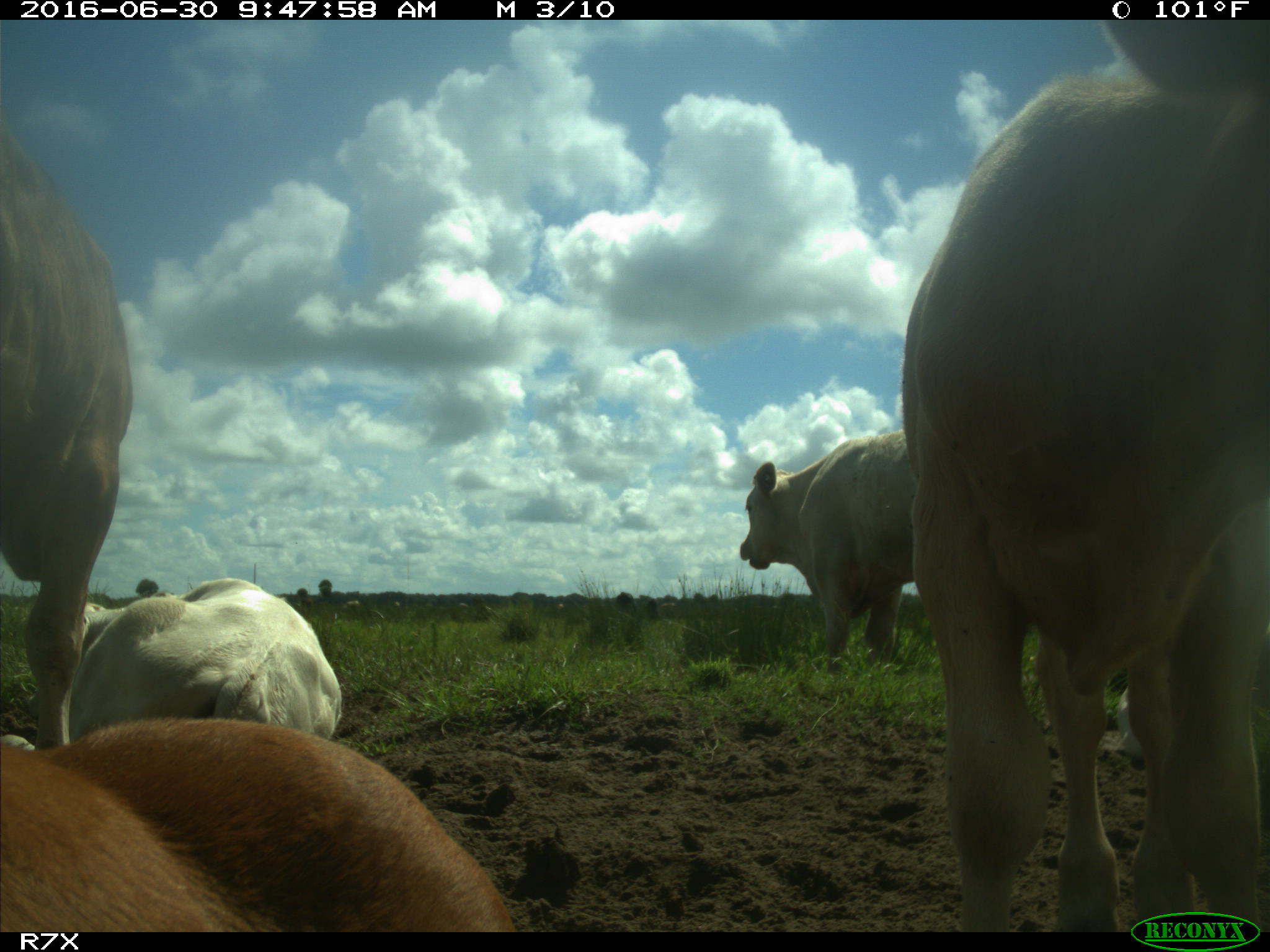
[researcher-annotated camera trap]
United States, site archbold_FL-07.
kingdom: Animalia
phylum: Chordata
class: Mammalia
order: Artiodactyla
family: Bovidae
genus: Bos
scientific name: Bos taurus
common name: domestic cow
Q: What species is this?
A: Bos taurus (domestic cow).